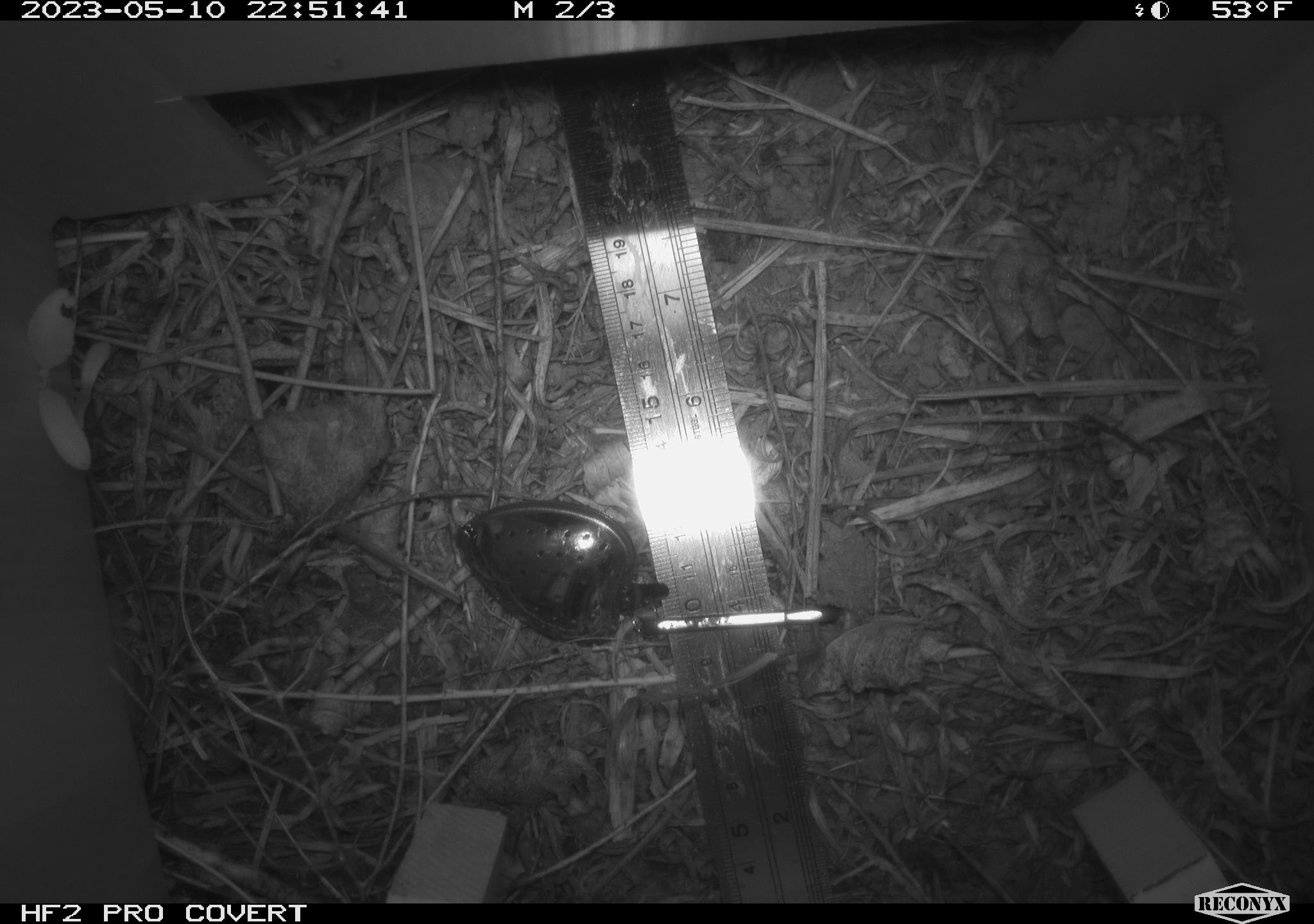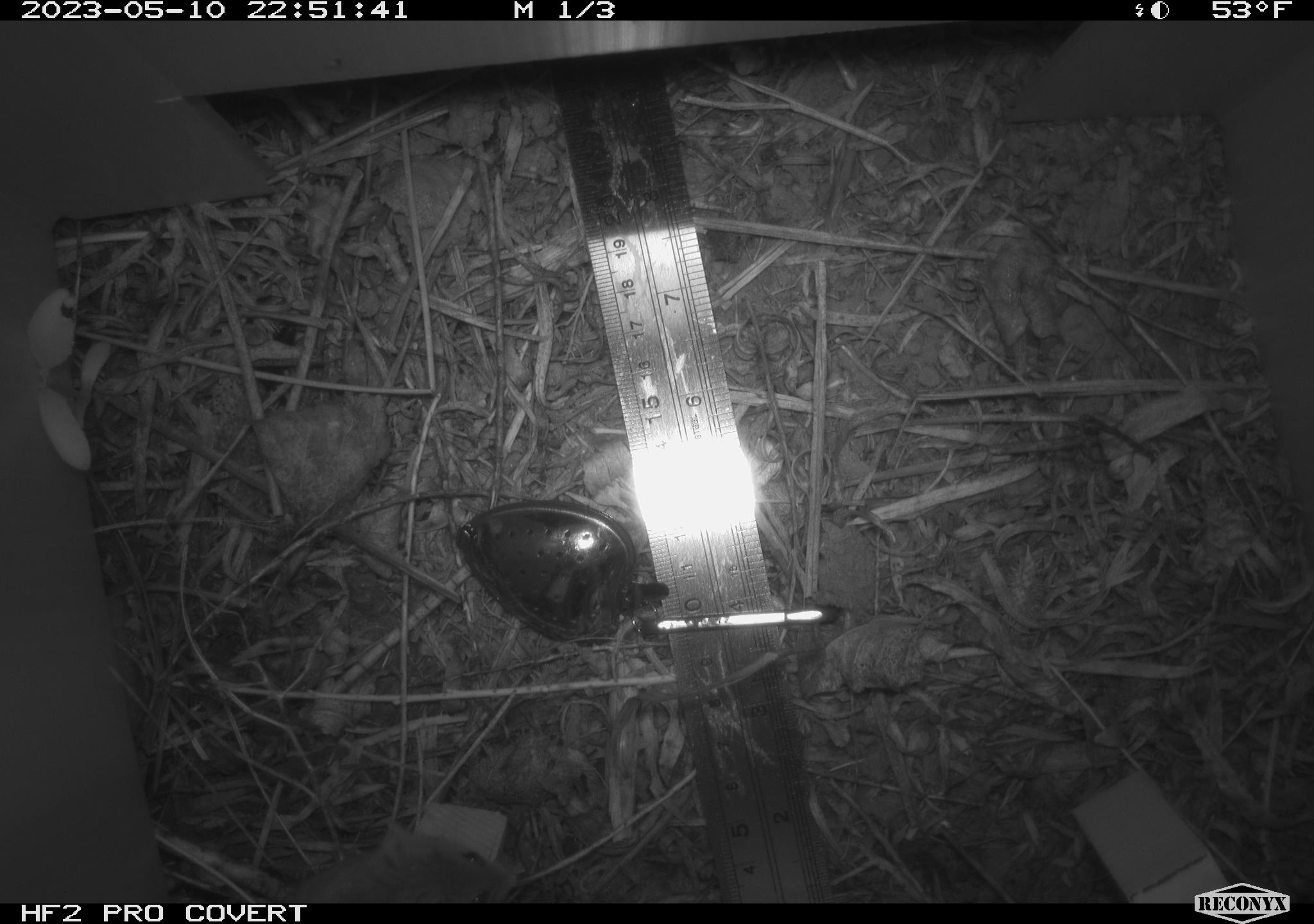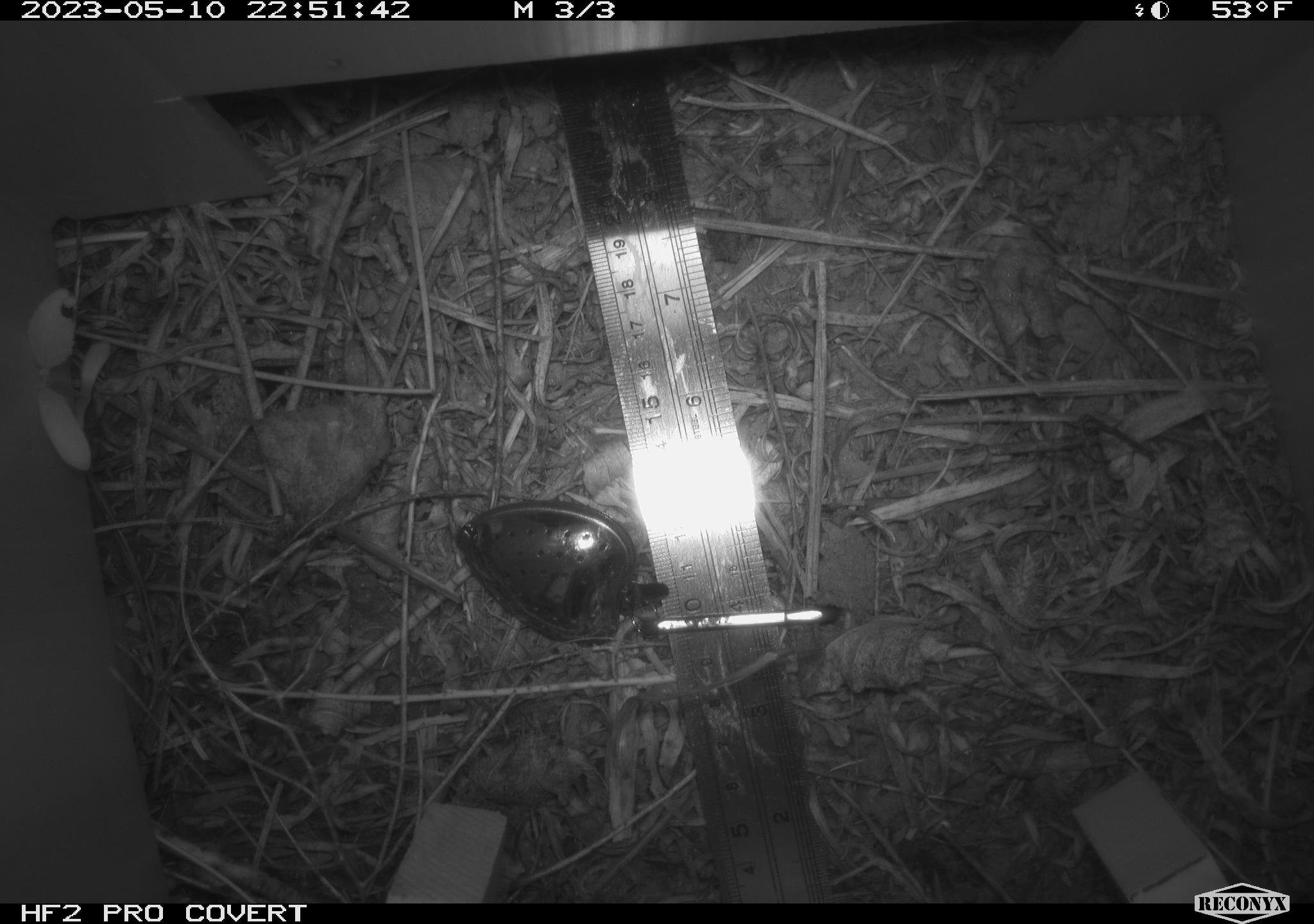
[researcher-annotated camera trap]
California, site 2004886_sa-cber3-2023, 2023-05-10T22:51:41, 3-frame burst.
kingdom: Animalia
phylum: Chordata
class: Mammalia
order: Rodentia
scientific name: Rodentia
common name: mouse species